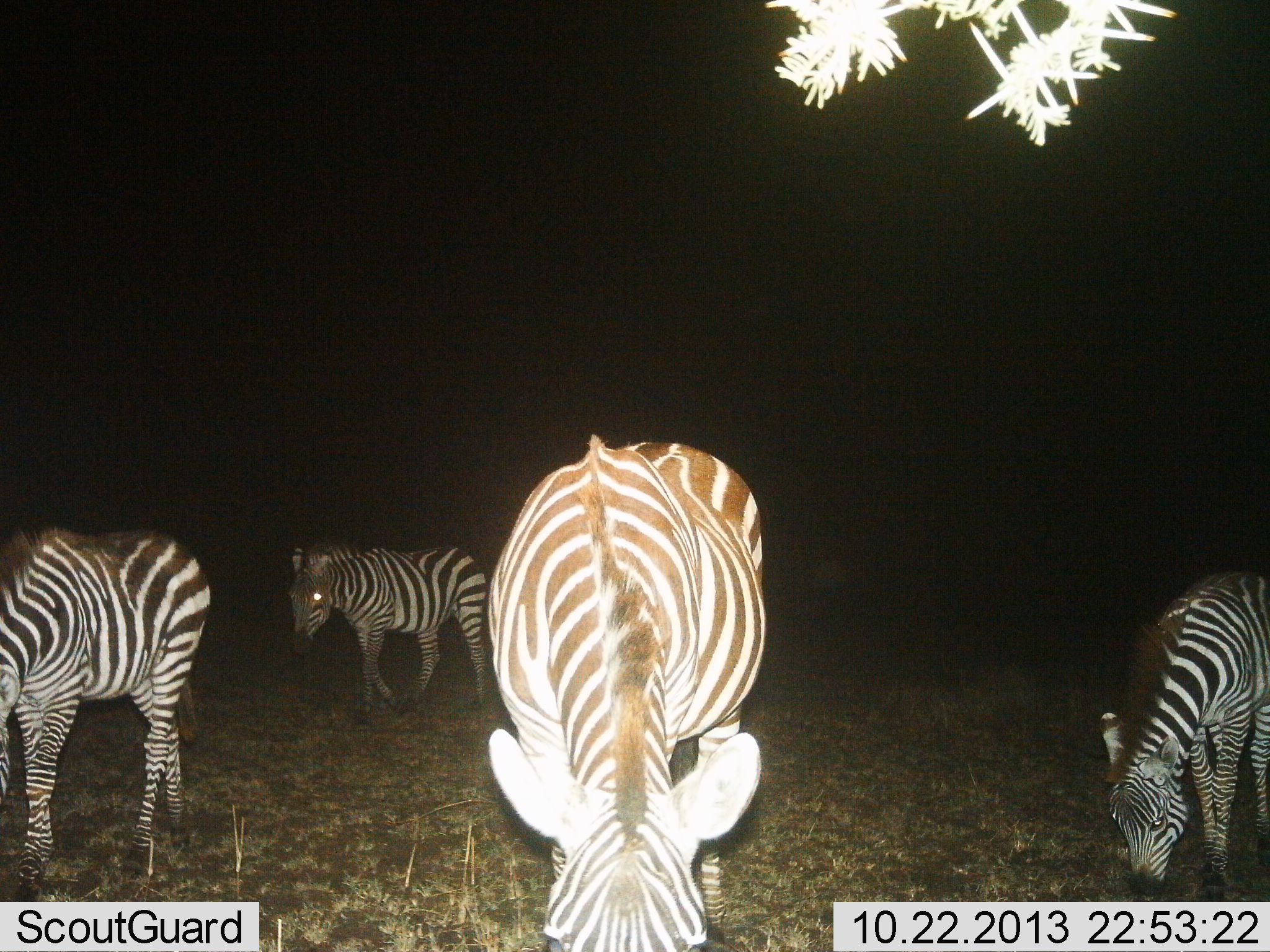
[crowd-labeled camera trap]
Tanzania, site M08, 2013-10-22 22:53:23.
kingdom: Animalia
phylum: Chordata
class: Mammalia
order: Perissodactyla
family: Equidae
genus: Equus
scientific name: Equus quagga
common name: plains zebra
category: zebra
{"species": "zebra (plains zebra) (Equus quagga)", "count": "4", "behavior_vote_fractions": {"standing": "32%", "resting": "3%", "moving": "47%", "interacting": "3%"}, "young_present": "11%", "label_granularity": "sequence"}